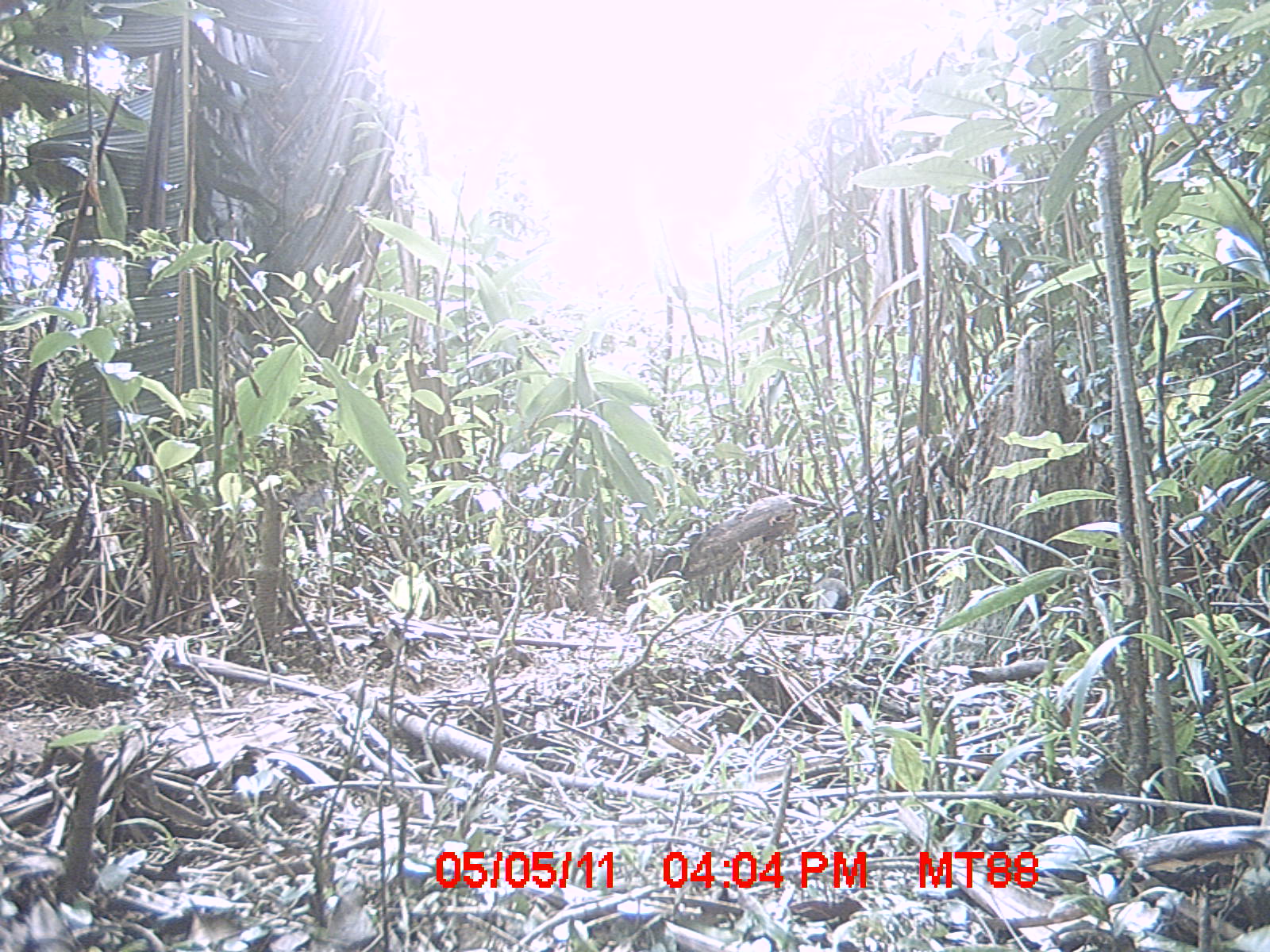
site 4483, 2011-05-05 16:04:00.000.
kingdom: Animalia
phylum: Chordata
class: Aves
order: Cuculiformes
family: Cuculidae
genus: Coua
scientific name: Coua serriana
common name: red-breasted coua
Coua serriana (red-breasted coua), count 1.